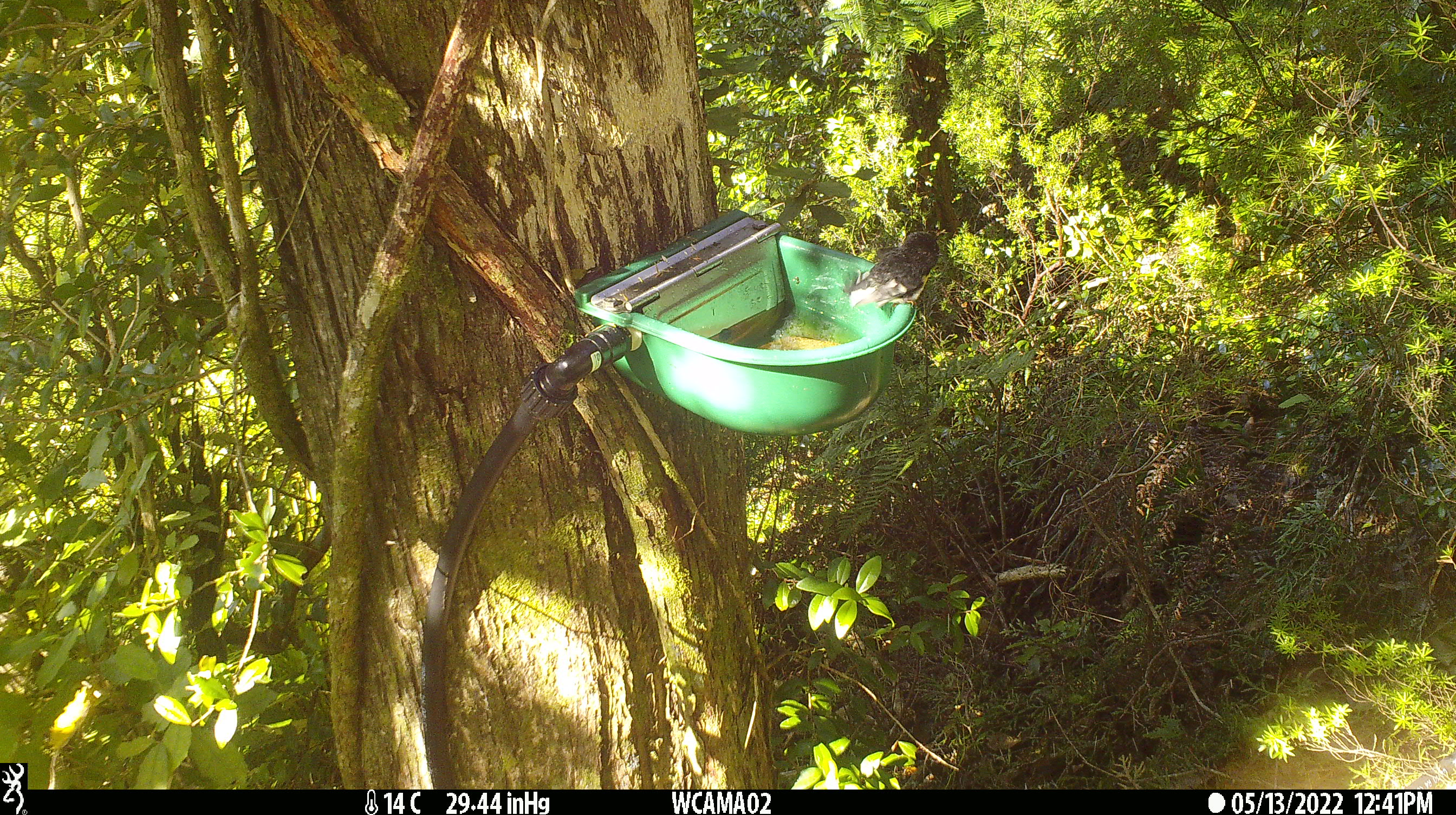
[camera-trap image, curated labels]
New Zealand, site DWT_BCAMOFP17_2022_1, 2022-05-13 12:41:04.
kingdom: Animalia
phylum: Chordata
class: Aves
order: Passeriformes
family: Petroicidae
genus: Petroica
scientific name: Petroica macrocephala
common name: tomtit